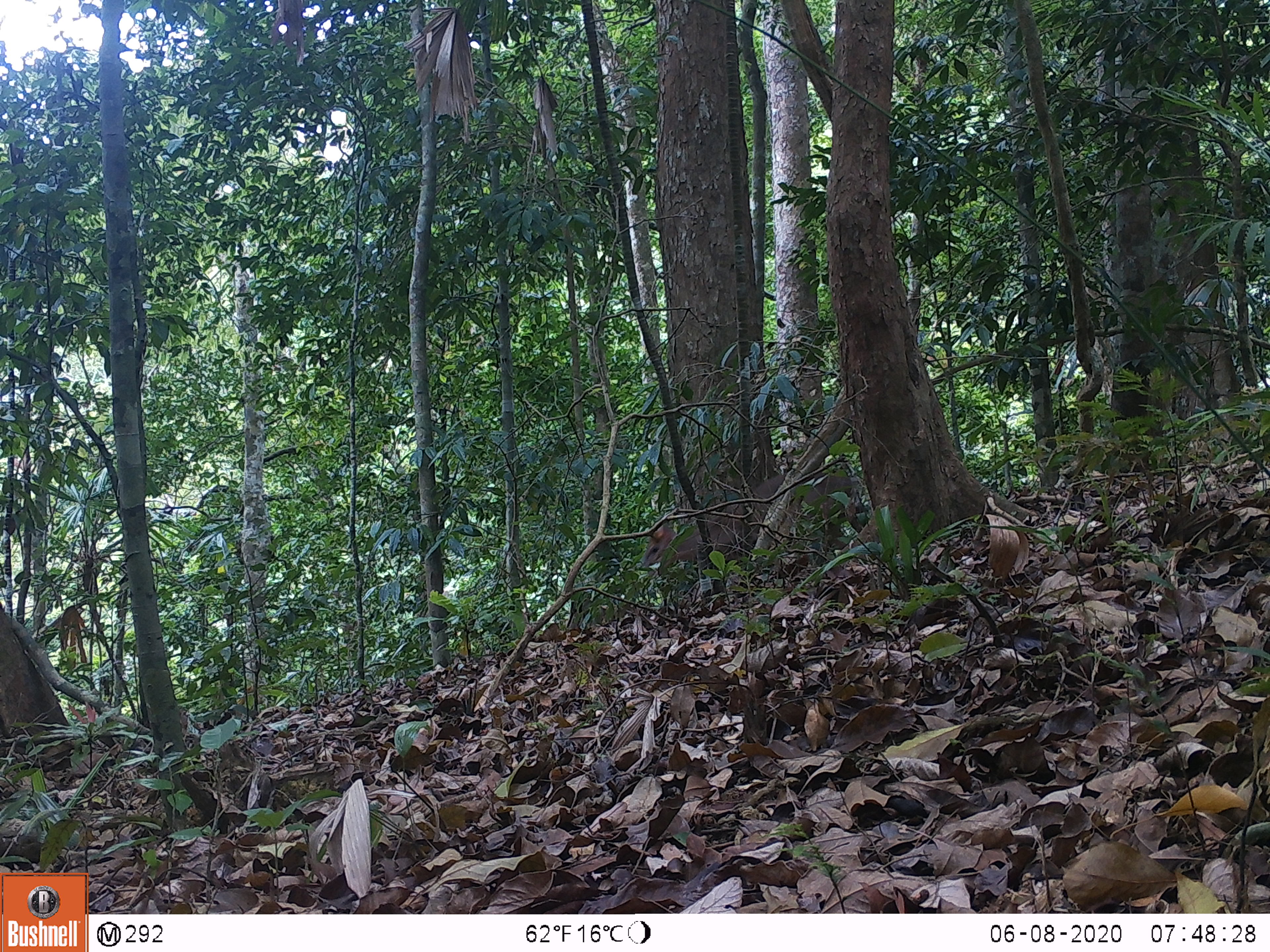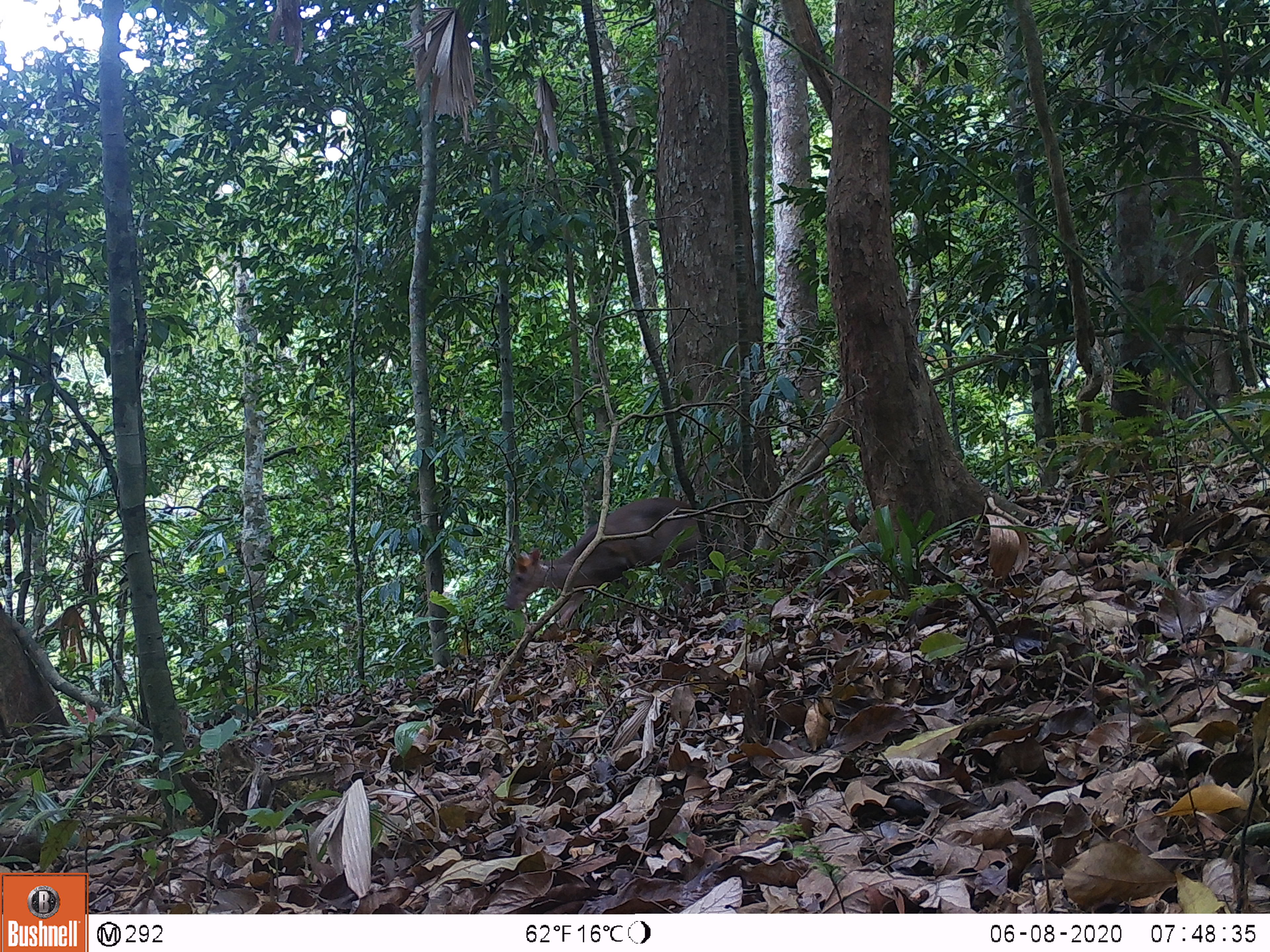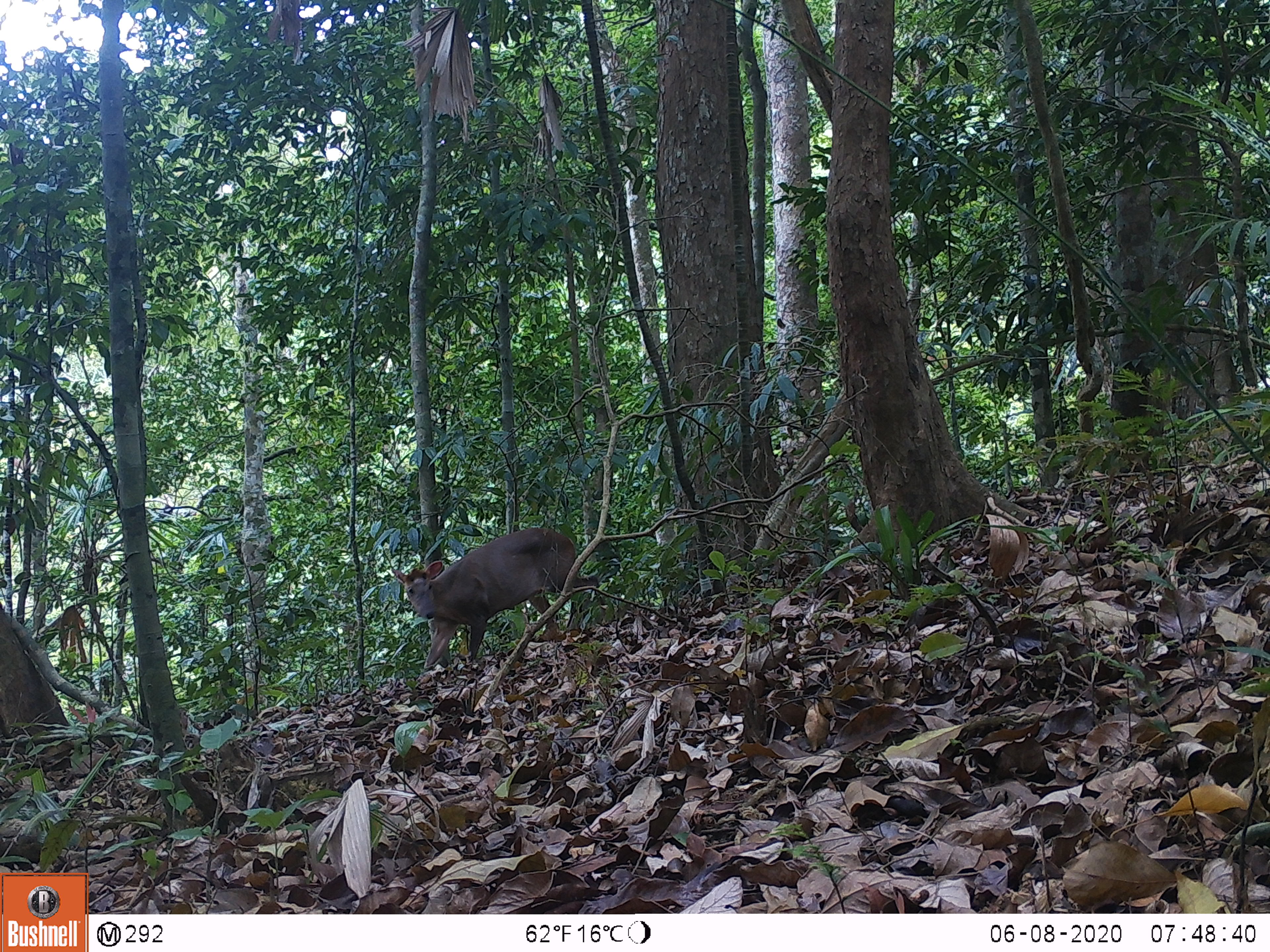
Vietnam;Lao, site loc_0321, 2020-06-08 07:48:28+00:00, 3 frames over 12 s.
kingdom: Animalia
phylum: Chordata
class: Mammalia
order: Artiodactyla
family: Cervidae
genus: Muntiacus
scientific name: Muntiacus rooseveltorum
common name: roosevelt's muntjac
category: roosevelts muntjac group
Roosevelts muntjac group (roosevelt's muntjac) (Muntiacus rooseveltorum). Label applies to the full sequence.